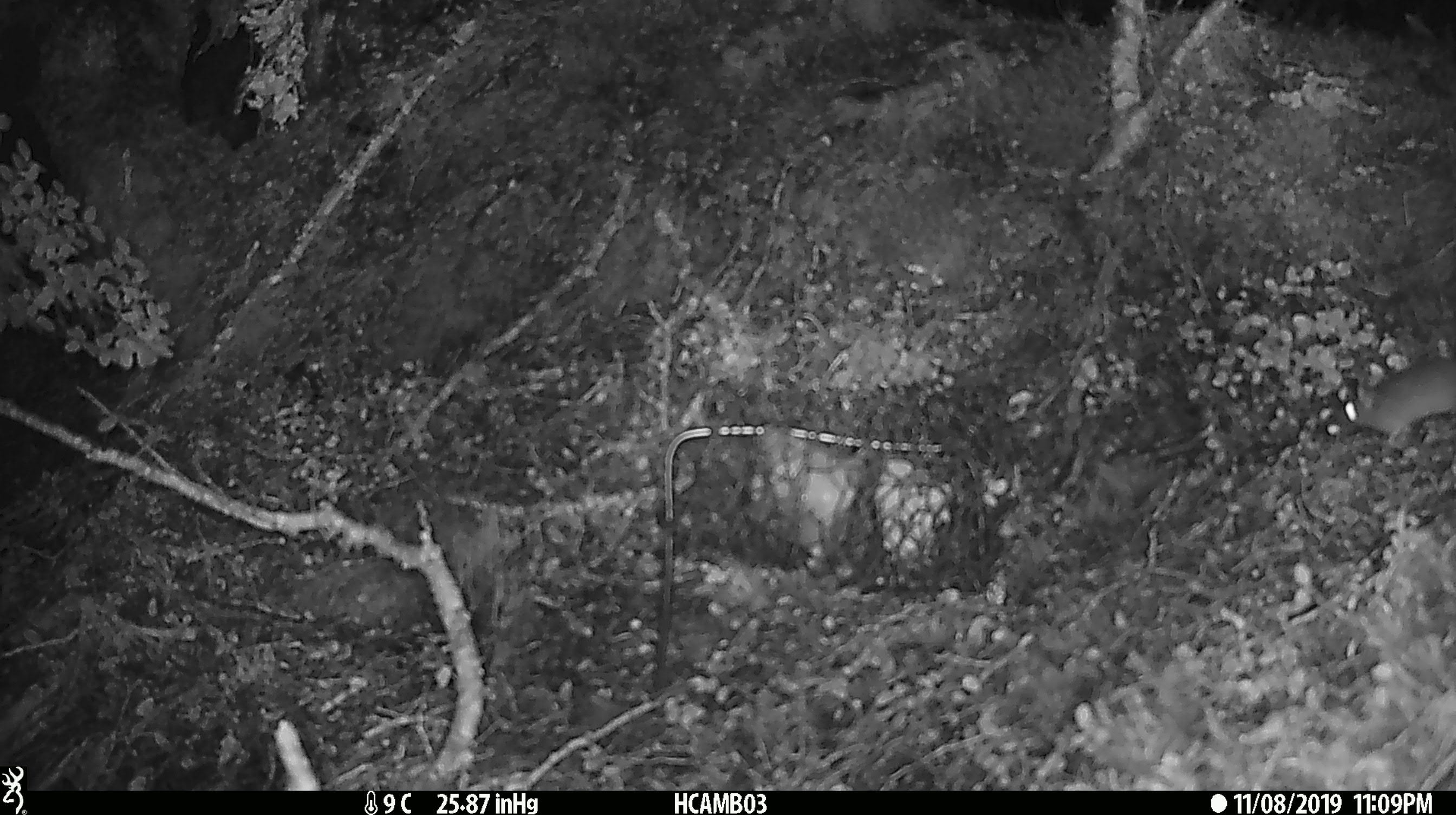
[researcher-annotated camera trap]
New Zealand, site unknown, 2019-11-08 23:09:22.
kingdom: Animalia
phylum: Chordata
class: Mammalia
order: Rodentia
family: Muridae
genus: Mus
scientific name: Mus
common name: mouse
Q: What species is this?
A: Mouse (Mus).